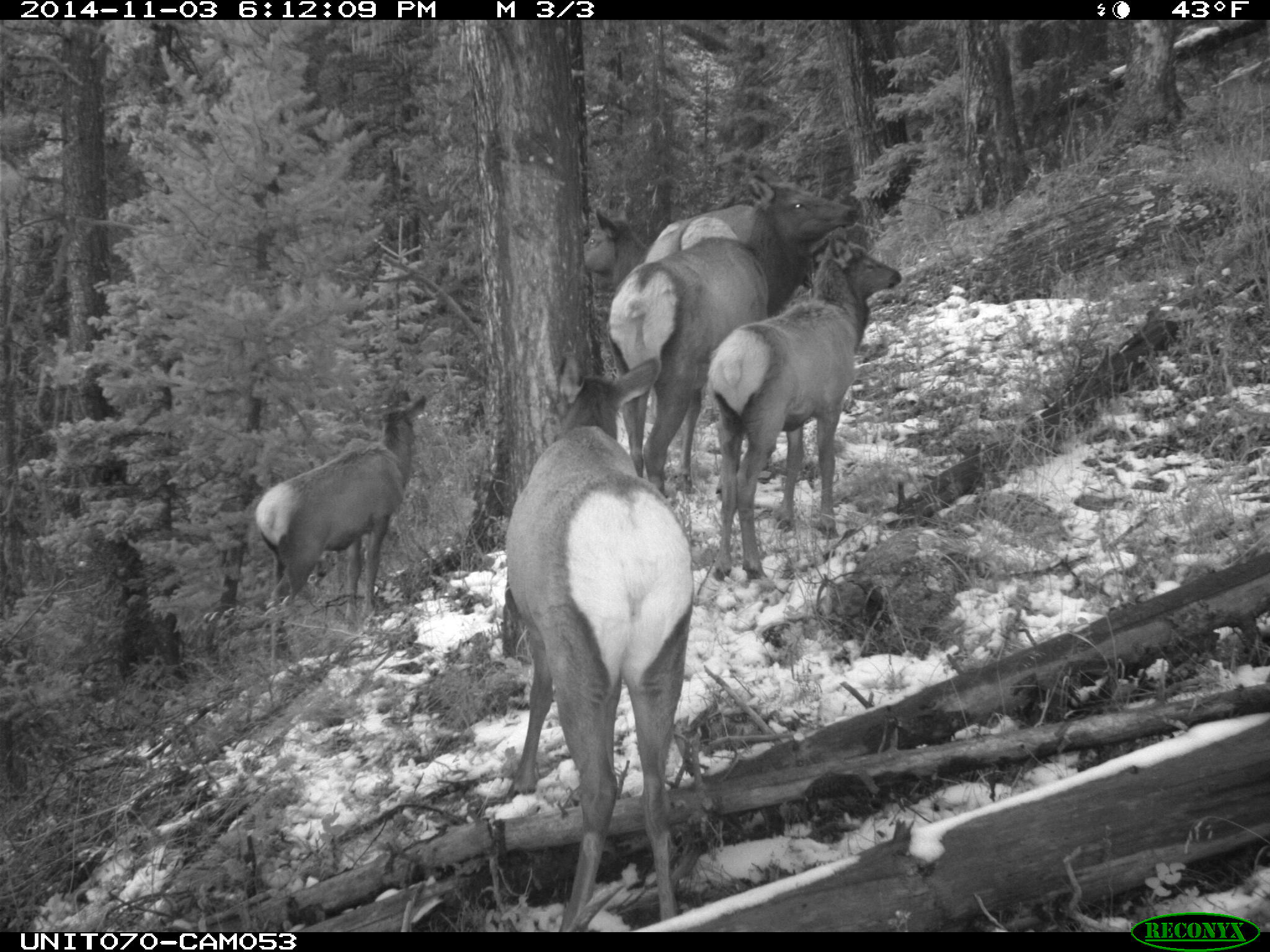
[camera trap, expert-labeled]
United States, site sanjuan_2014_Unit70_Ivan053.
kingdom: Animalia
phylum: Chordata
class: Mammalia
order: Artiodactyla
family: Cervidae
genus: Cervus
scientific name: Cervus elaphus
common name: red deer